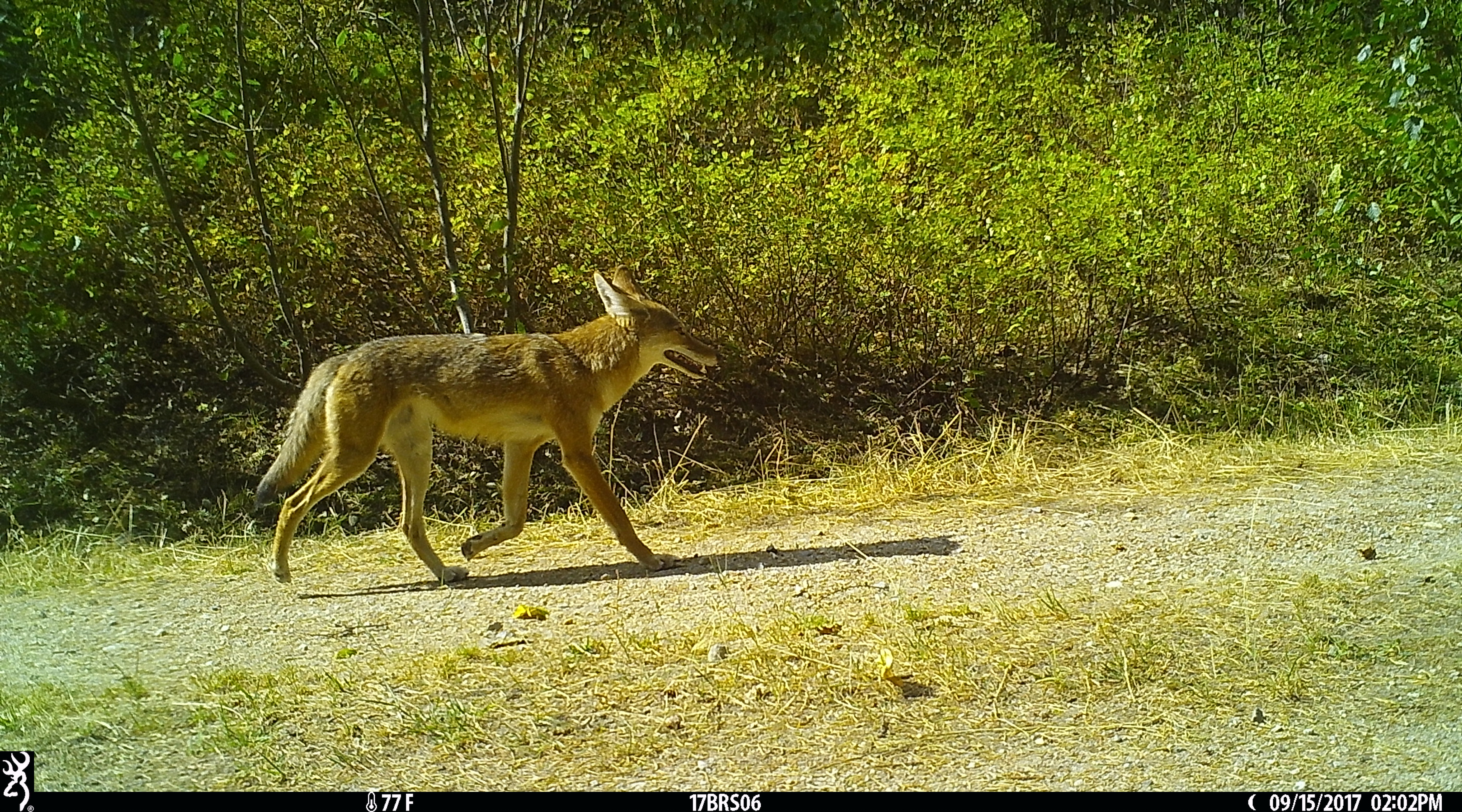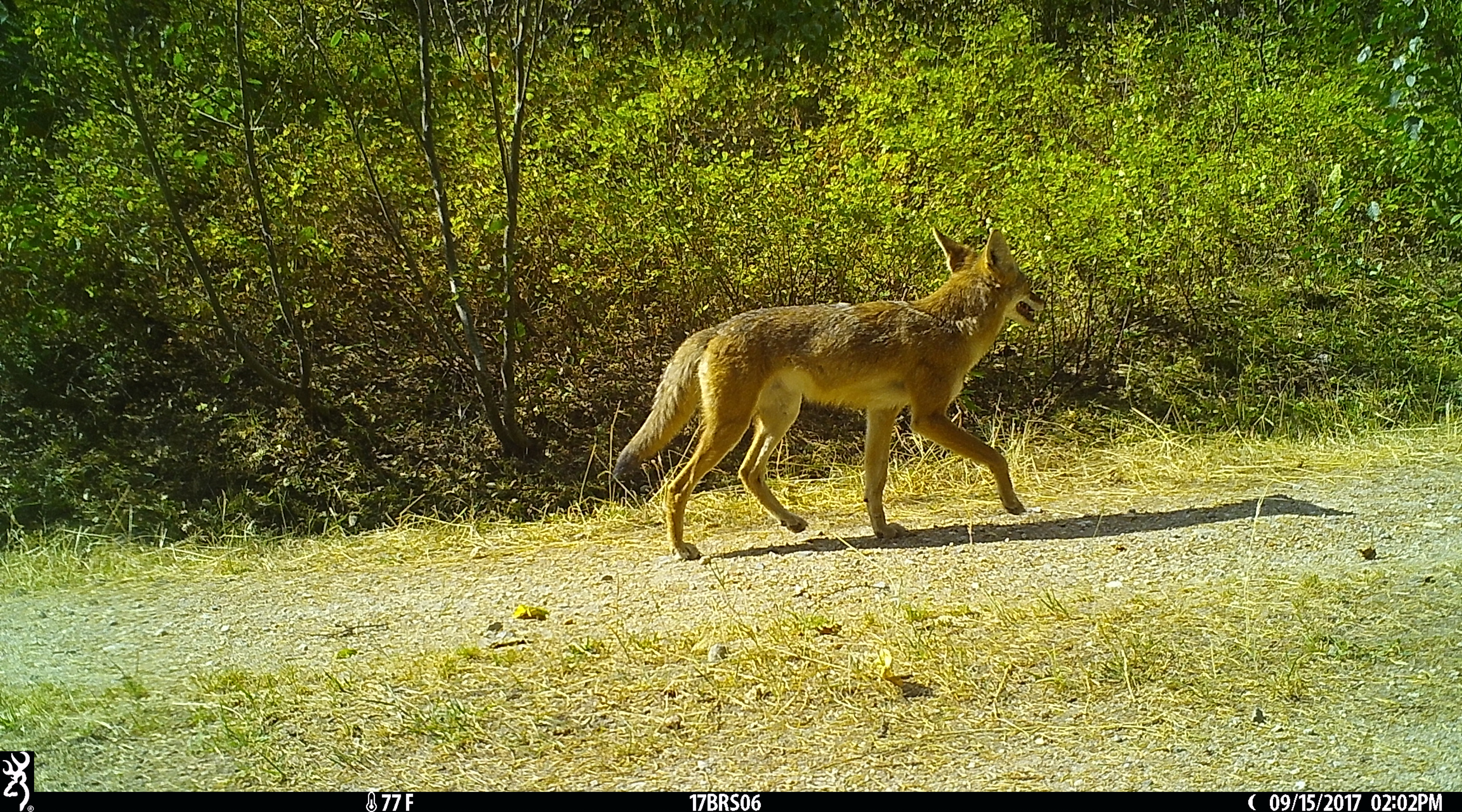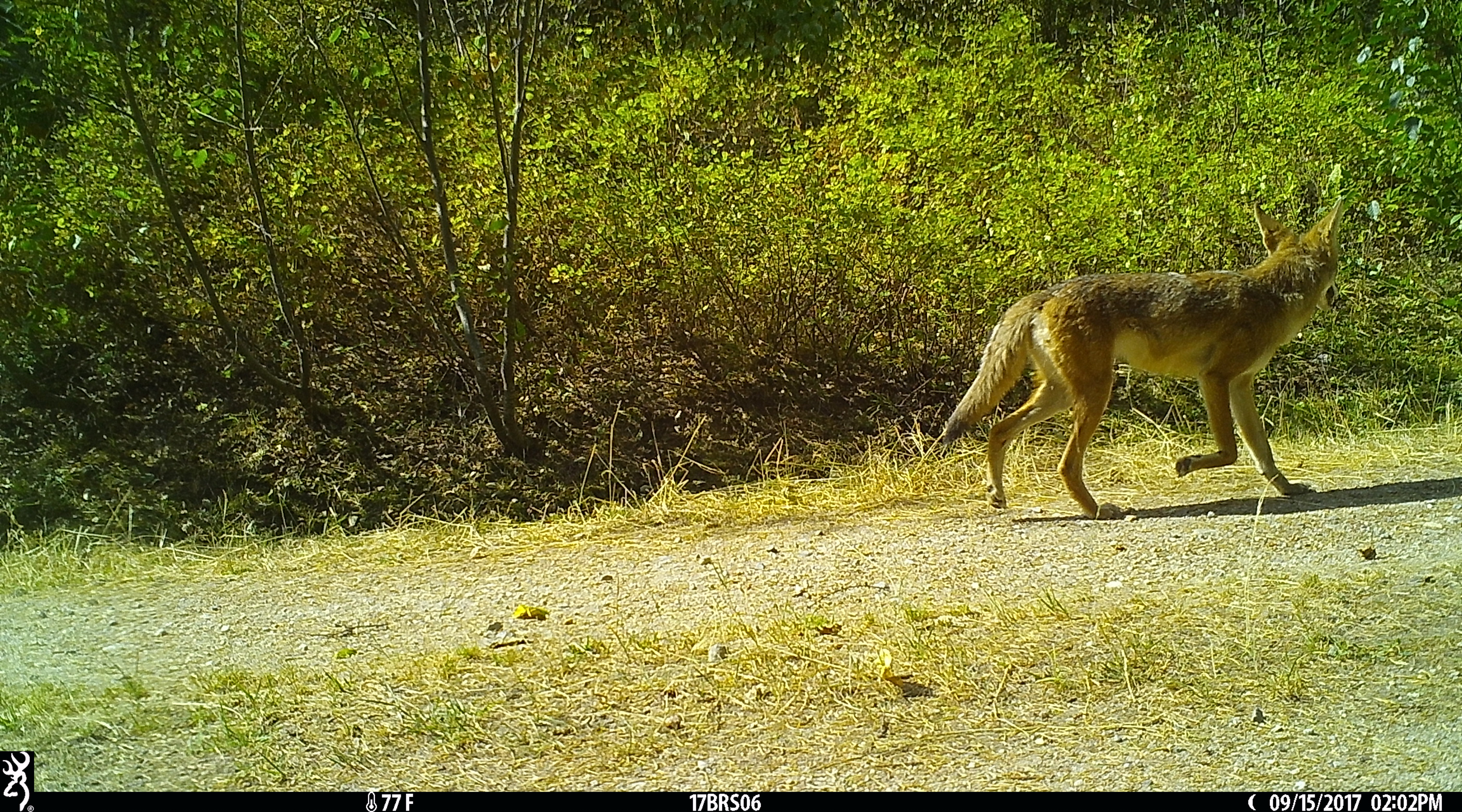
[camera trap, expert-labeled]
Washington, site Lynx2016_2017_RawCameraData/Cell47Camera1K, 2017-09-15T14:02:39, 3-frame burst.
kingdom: Animalia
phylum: Chordata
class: Mammalia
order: Carnivora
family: Canidae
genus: Canis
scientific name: Canis latrans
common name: coyote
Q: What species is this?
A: Canis latrans (coyote).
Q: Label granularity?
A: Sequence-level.